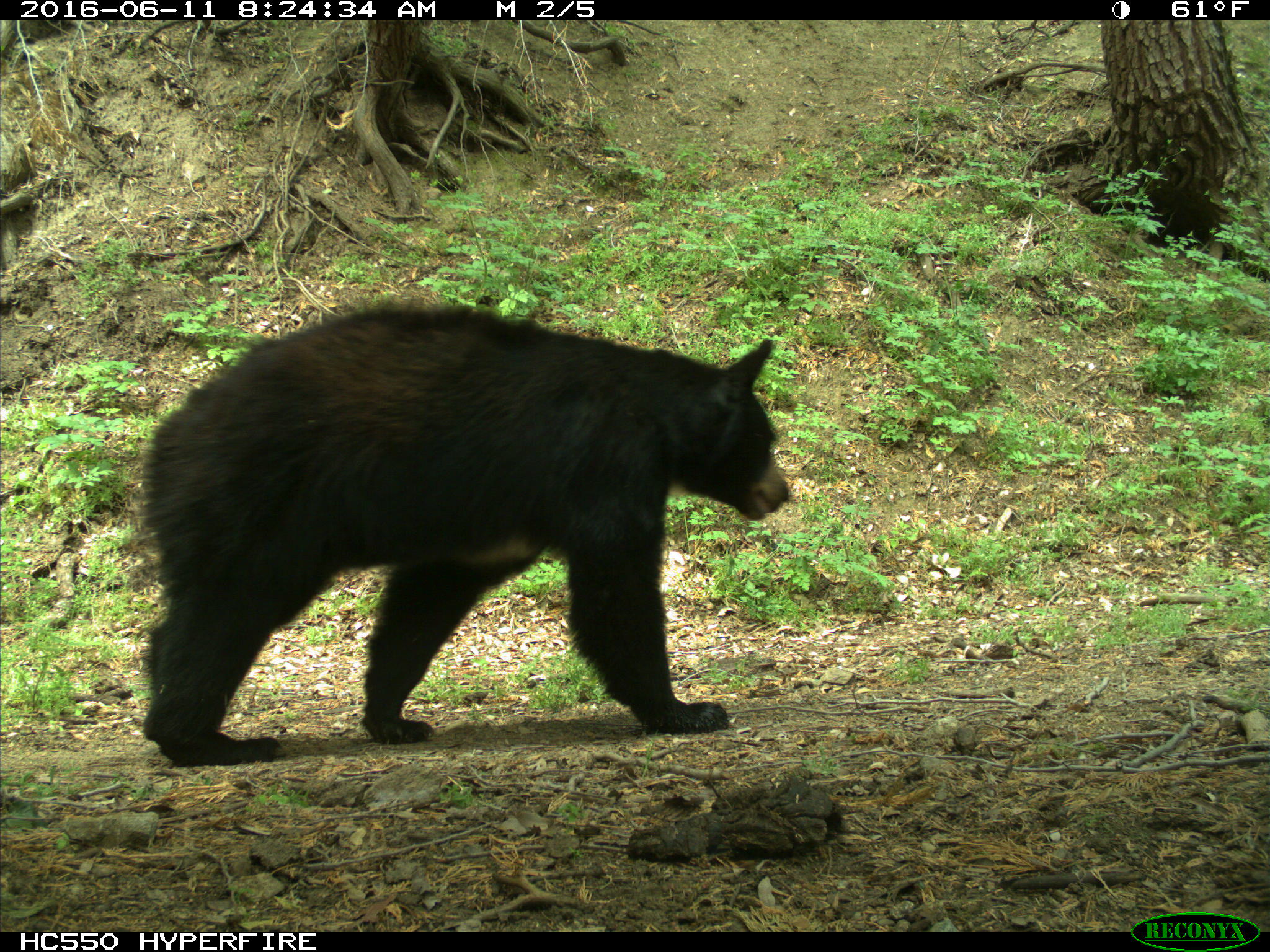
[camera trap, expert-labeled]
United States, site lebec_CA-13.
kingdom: Animalia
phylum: Chordata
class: Mammalia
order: Carnivora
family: Ursidae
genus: Ursus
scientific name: Ursus americanus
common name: american black bear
Ursus americanus (american black bear).